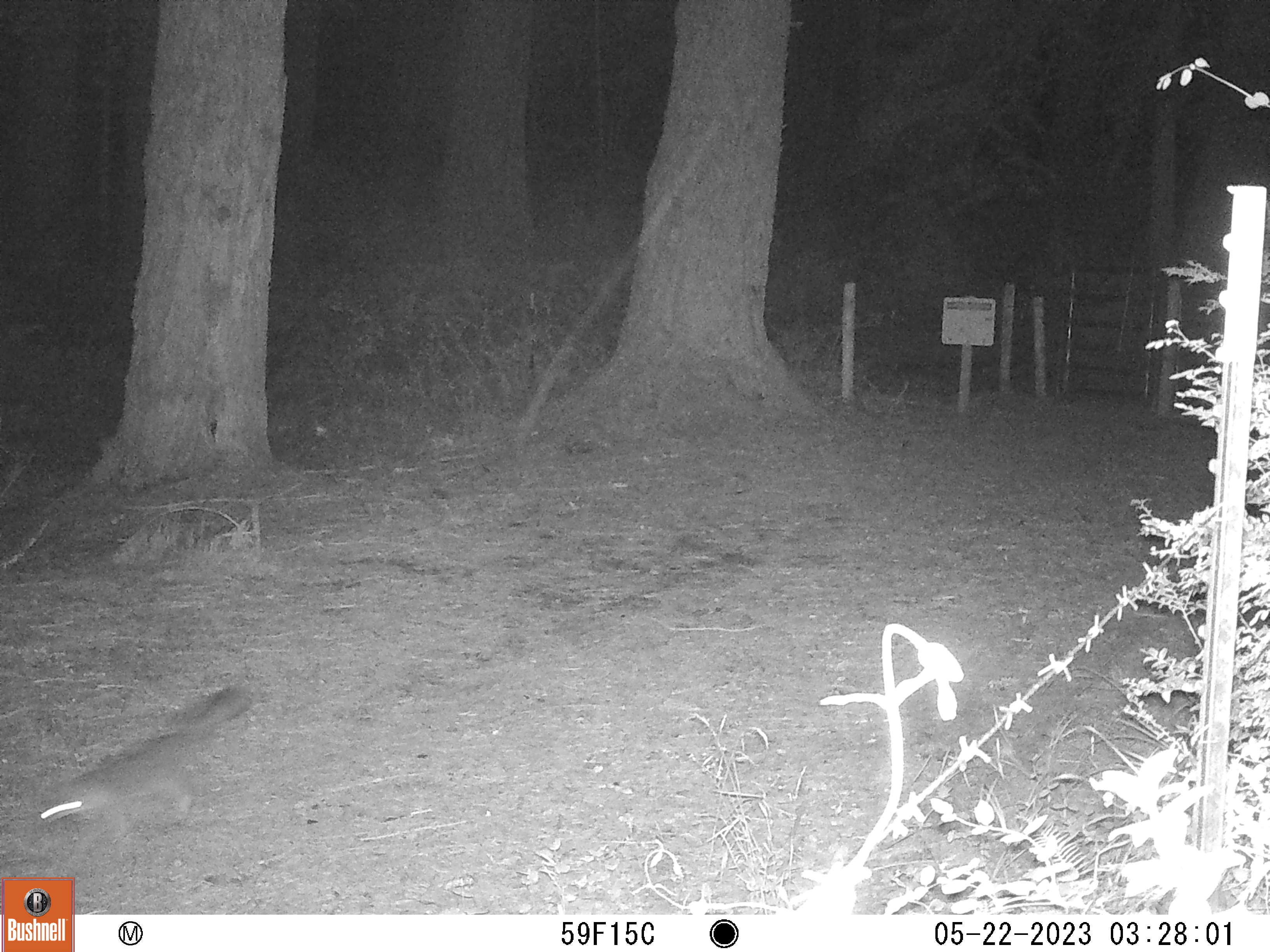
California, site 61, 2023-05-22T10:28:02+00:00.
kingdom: Animalia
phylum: Chordata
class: Mammalia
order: Carnivora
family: Canidae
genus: Urocyon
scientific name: Urocyon cinereoargenteus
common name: gray fox